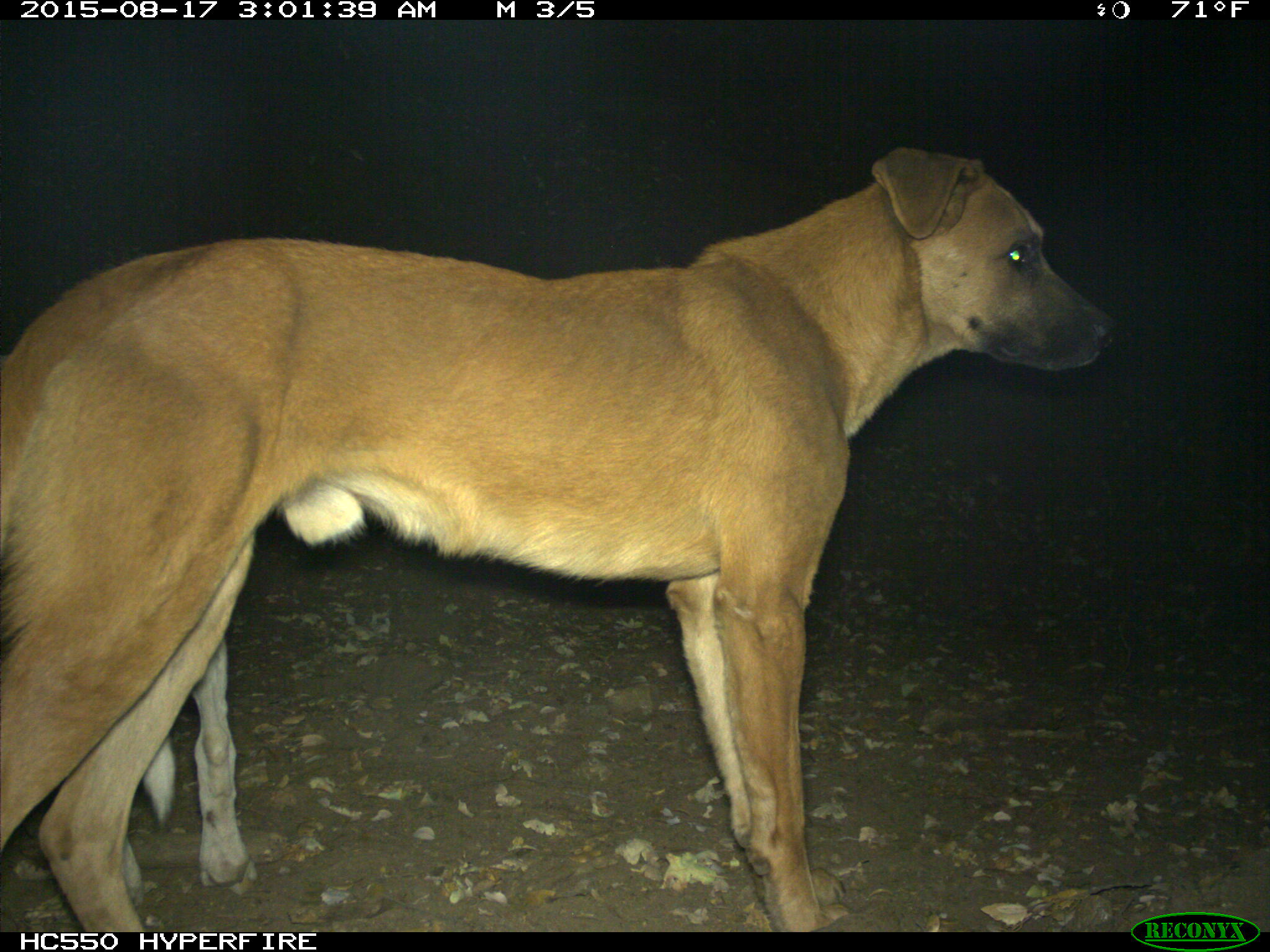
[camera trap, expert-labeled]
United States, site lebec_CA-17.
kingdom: Animalia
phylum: Chordata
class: Mammalia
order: Carnivora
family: Canidae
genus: Canis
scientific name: Canis familiaris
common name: domestic dog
Canis familiaris (domestic dog).